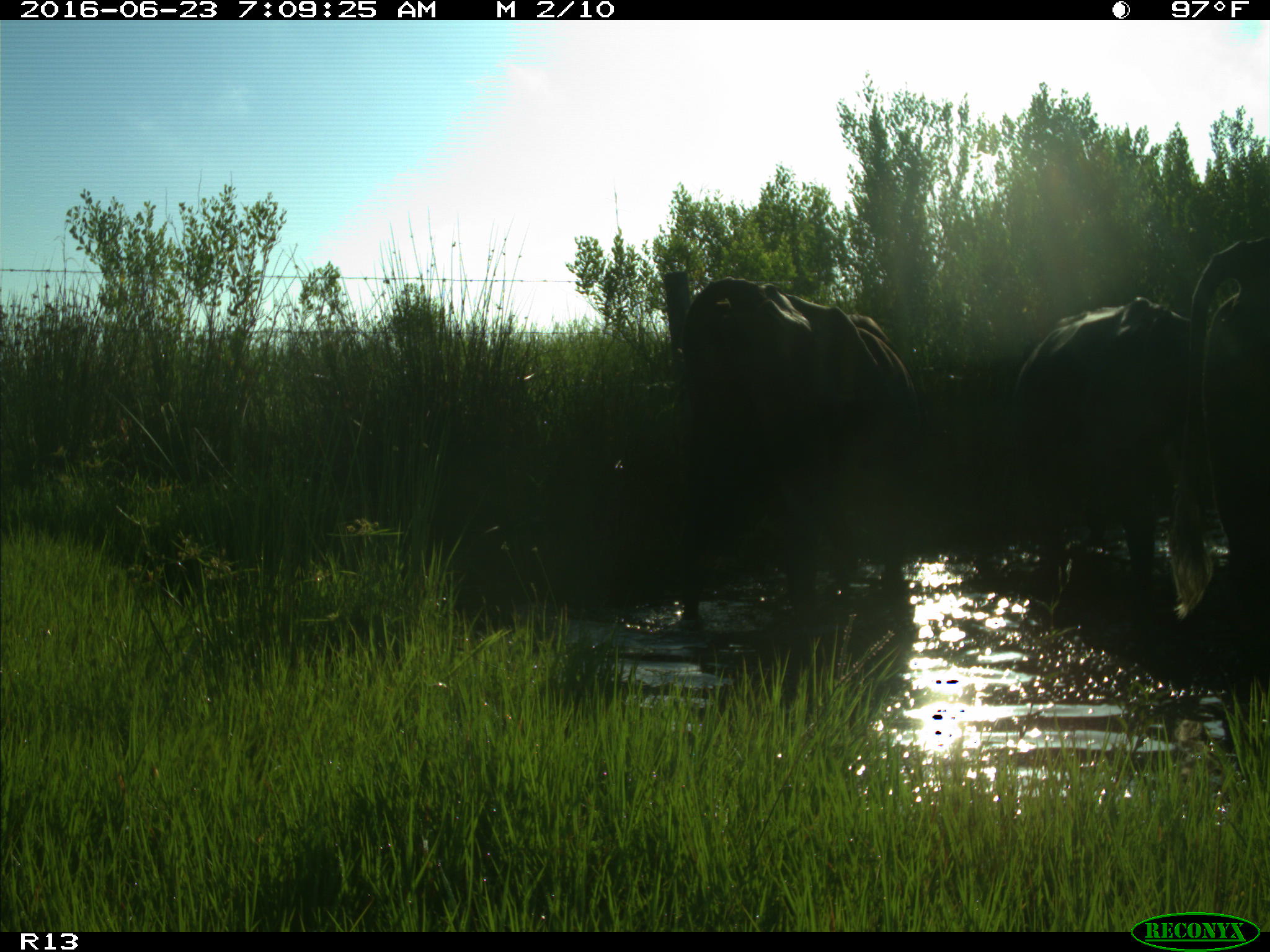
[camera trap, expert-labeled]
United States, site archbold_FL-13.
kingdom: Animalia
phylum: Chordata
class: Mammalia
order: Artiodactyla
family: Bovidae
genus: Bos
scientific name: Bos taurus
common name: domestic cow